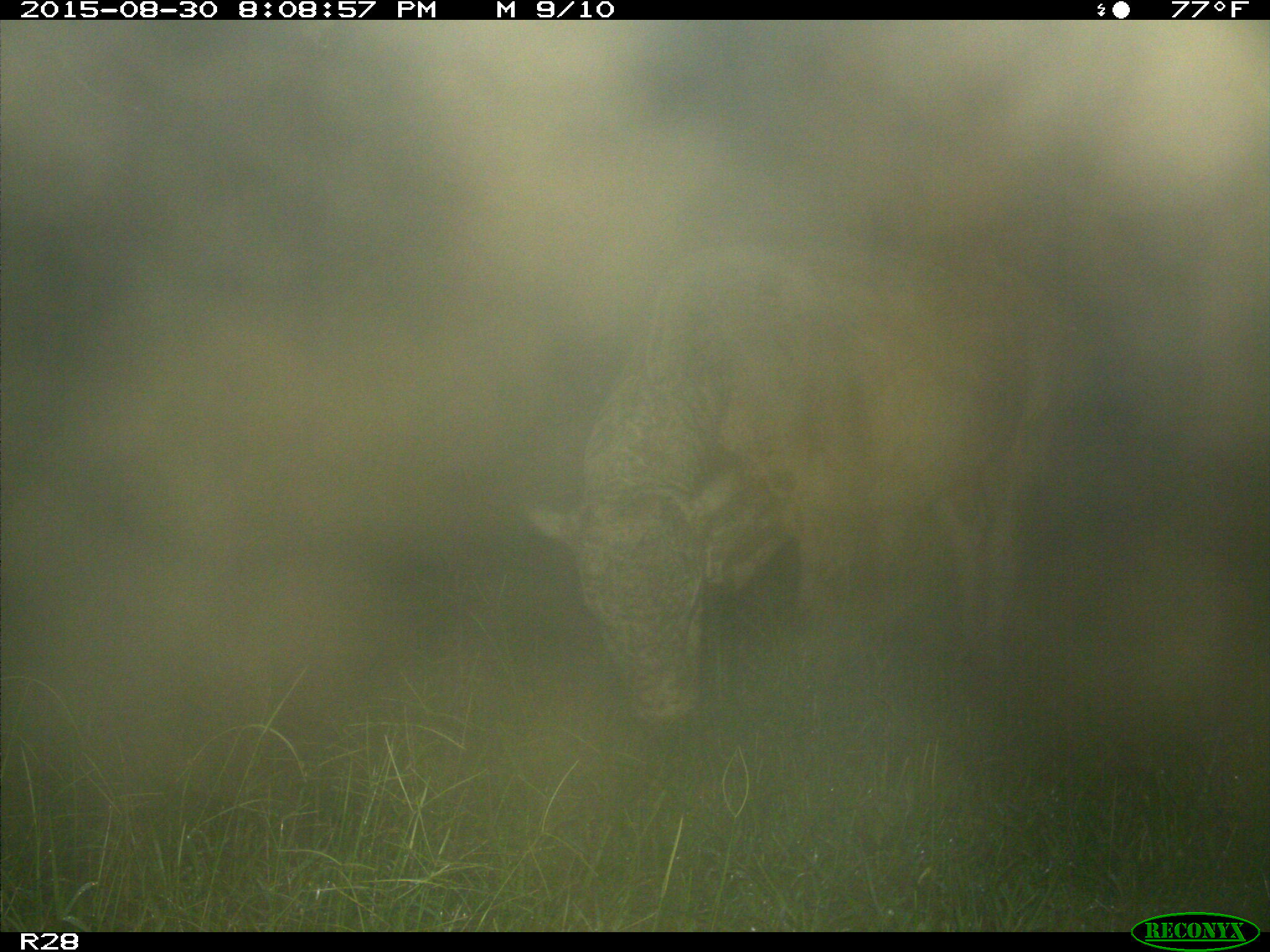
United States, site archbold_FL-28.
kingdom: Animalia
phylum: Chordata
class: Mammalia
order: Artiodactyla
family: Bovidae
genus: Bos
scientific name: Bos taurus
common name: domestic cow